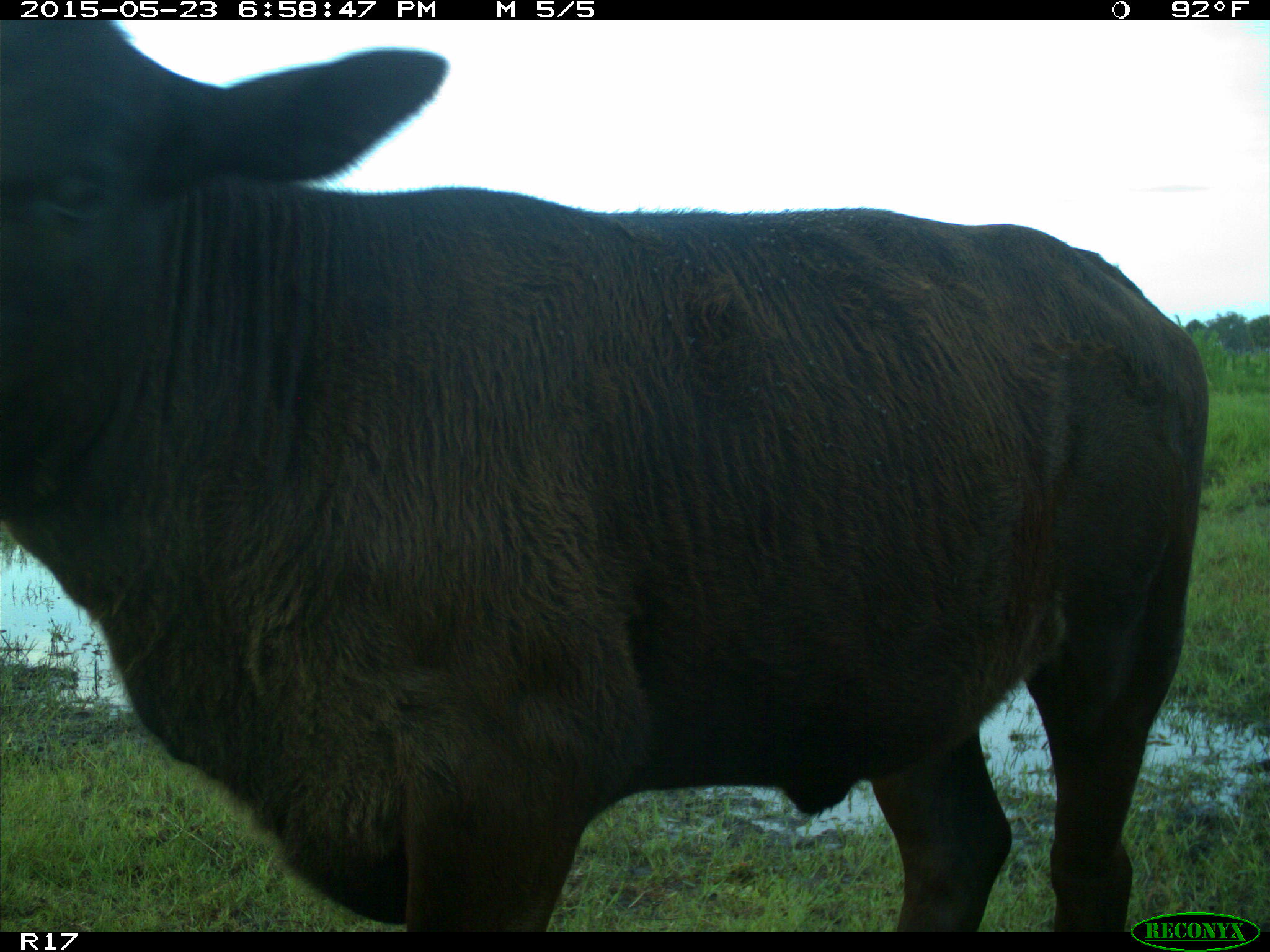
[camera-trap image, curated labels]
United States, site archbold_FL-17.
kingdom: Animalia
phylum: Chordata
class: Mammalia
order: Artiodactyla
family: Bovidae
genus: Bos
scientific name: Bos taurus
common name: domestic cow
Bos taurus (domestic cow).